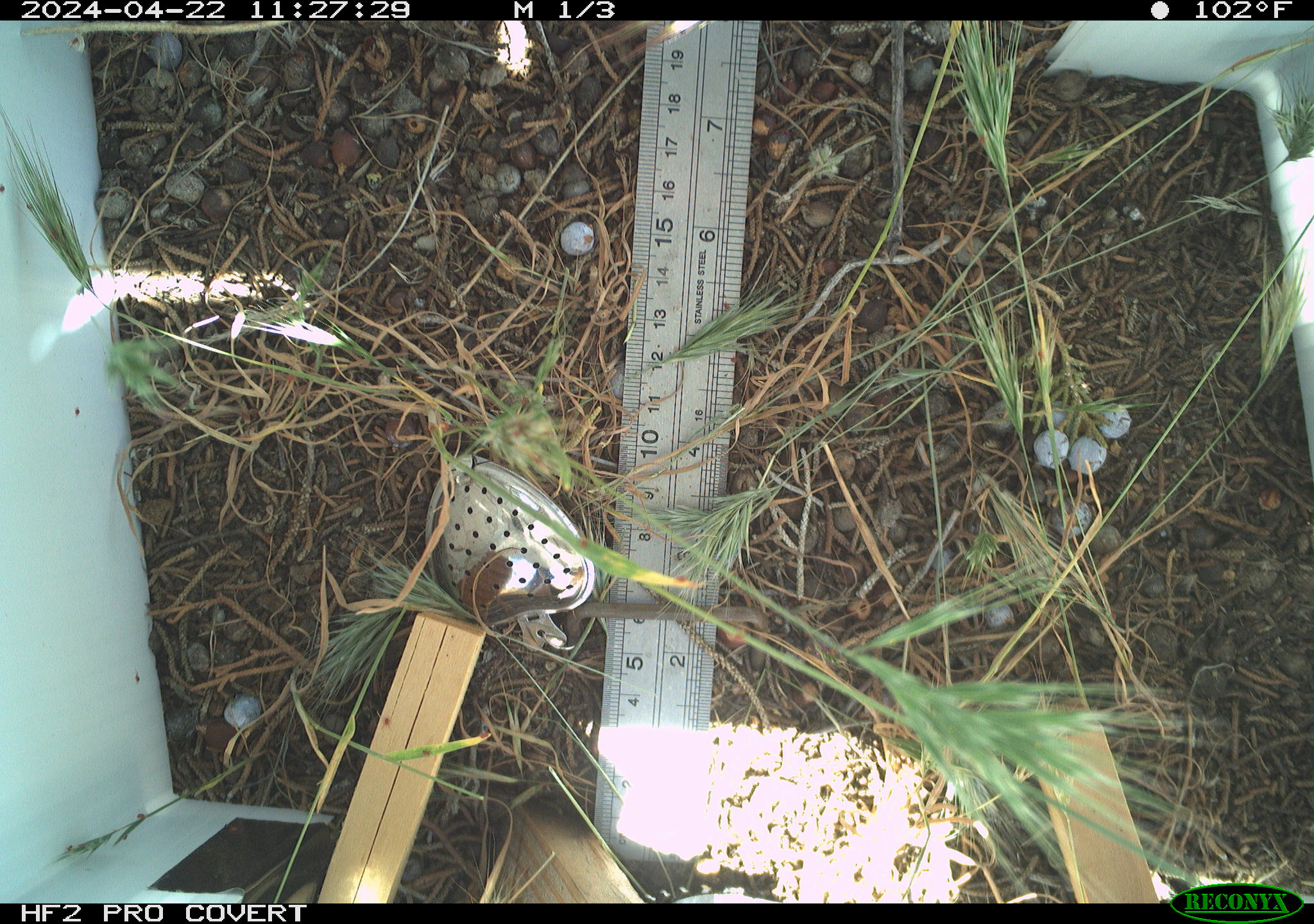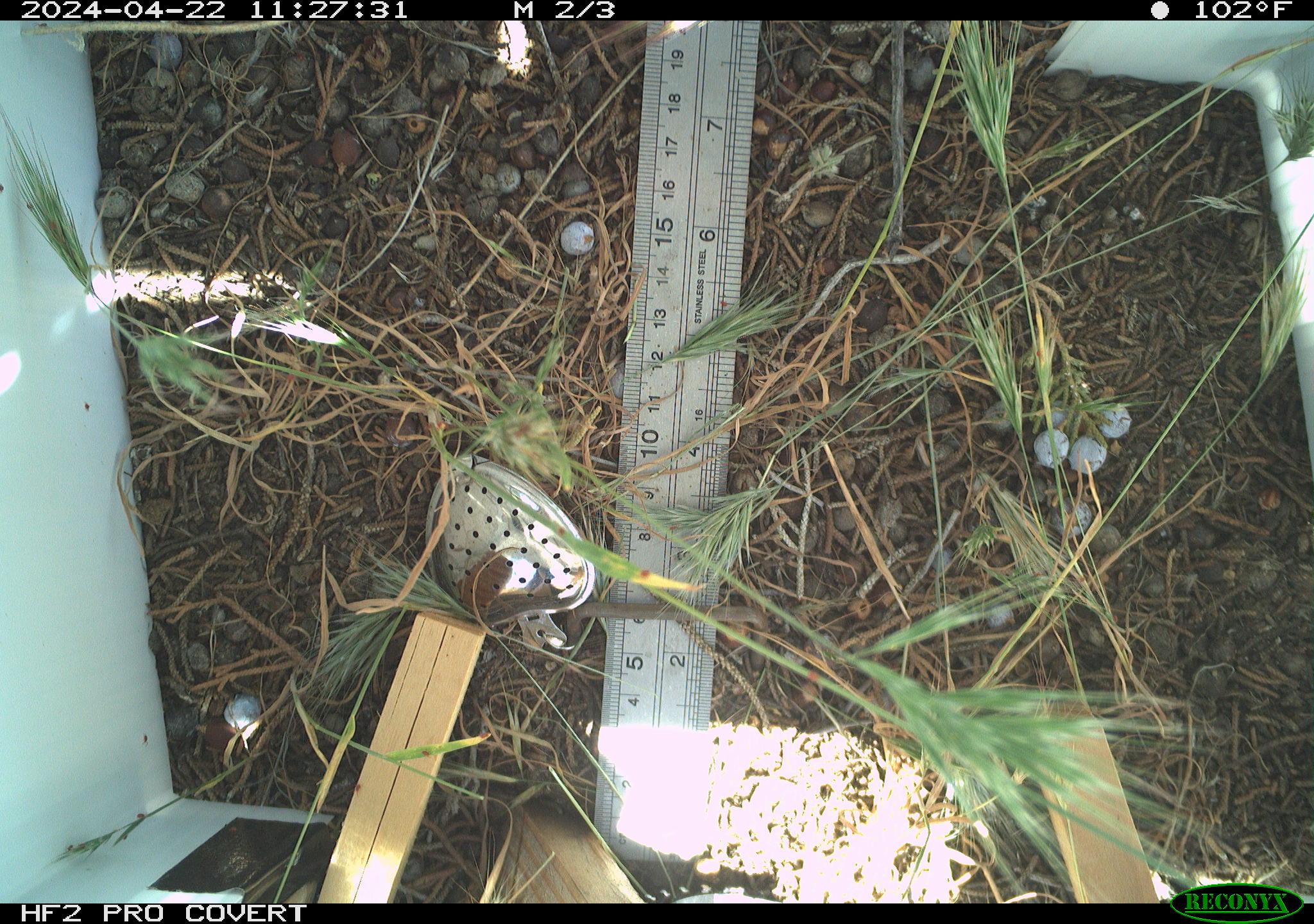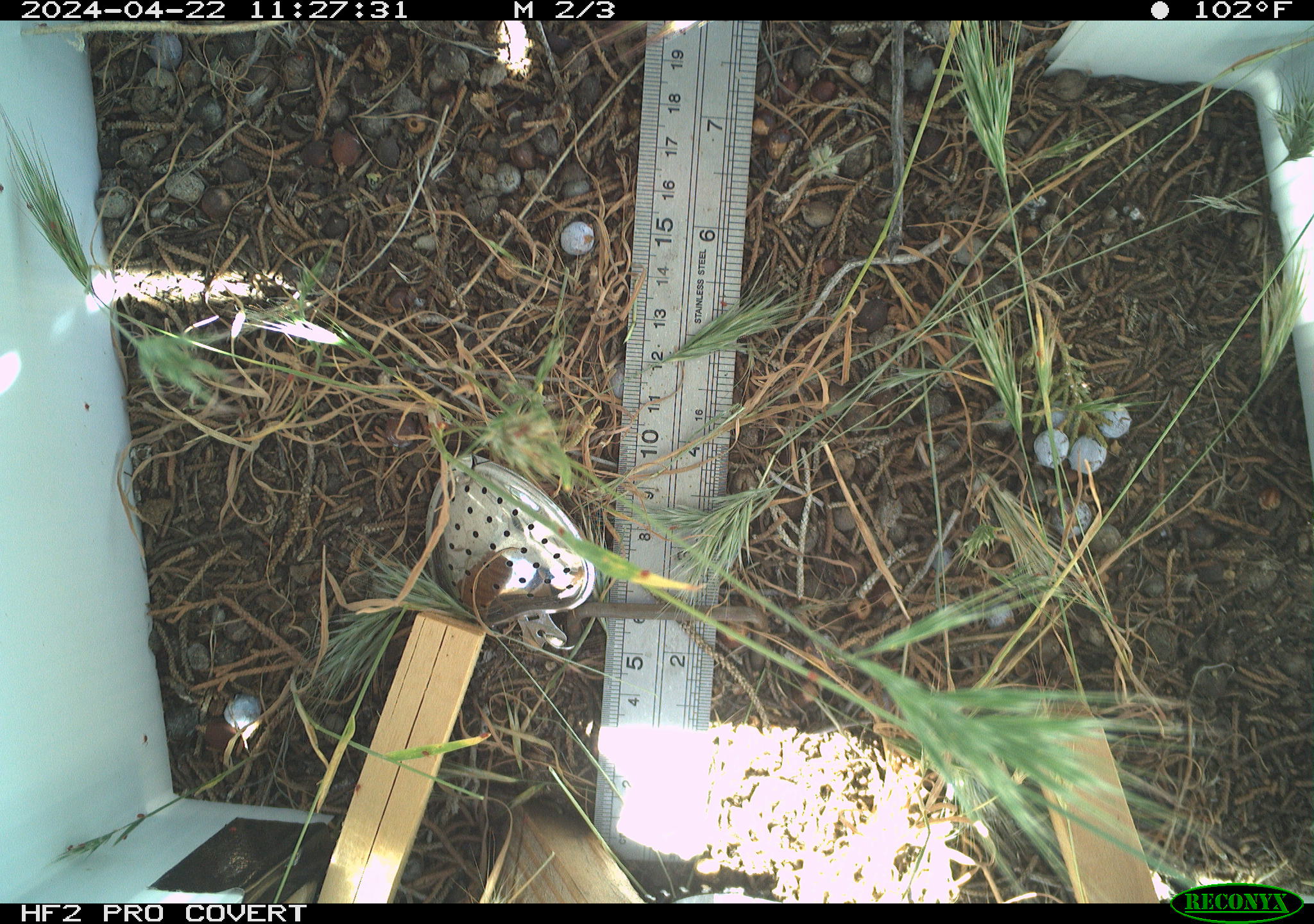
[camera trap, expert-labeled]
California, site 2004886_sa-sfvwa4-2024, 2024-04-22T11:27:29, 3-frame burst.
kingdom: Animalia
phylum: Arthropoda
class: Insecta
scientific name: Insecta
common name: insect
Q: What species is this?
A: Insect (Insecta).